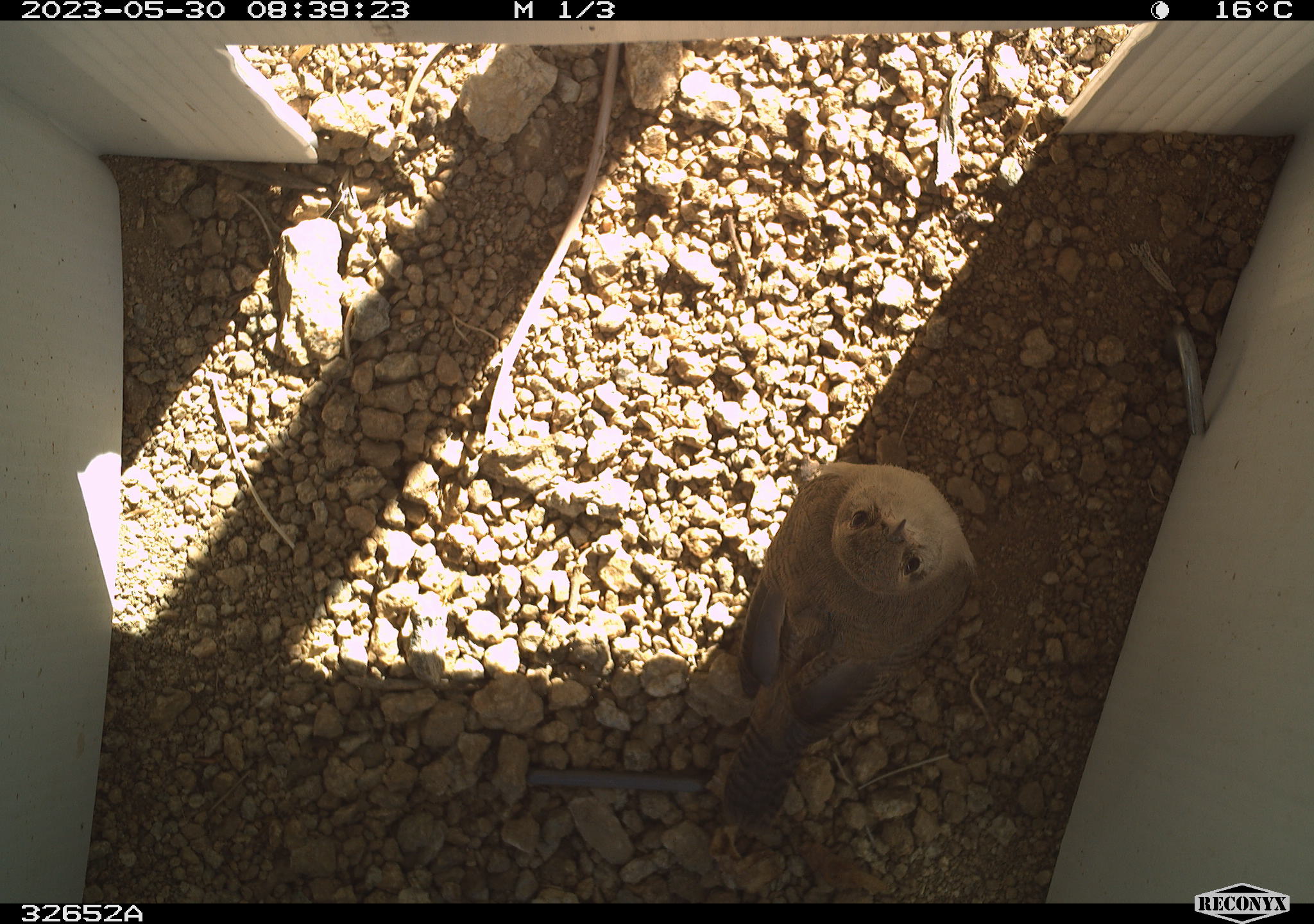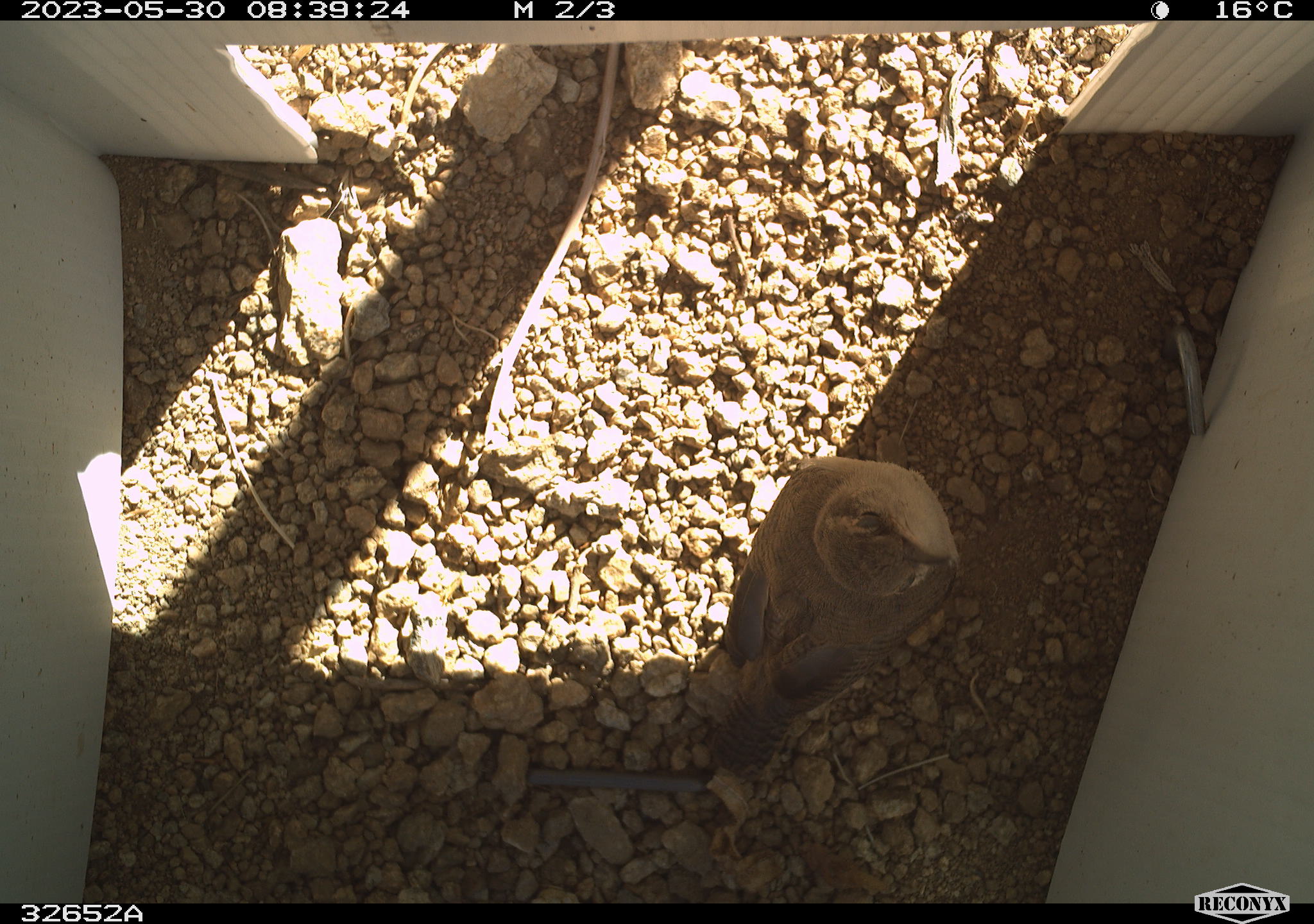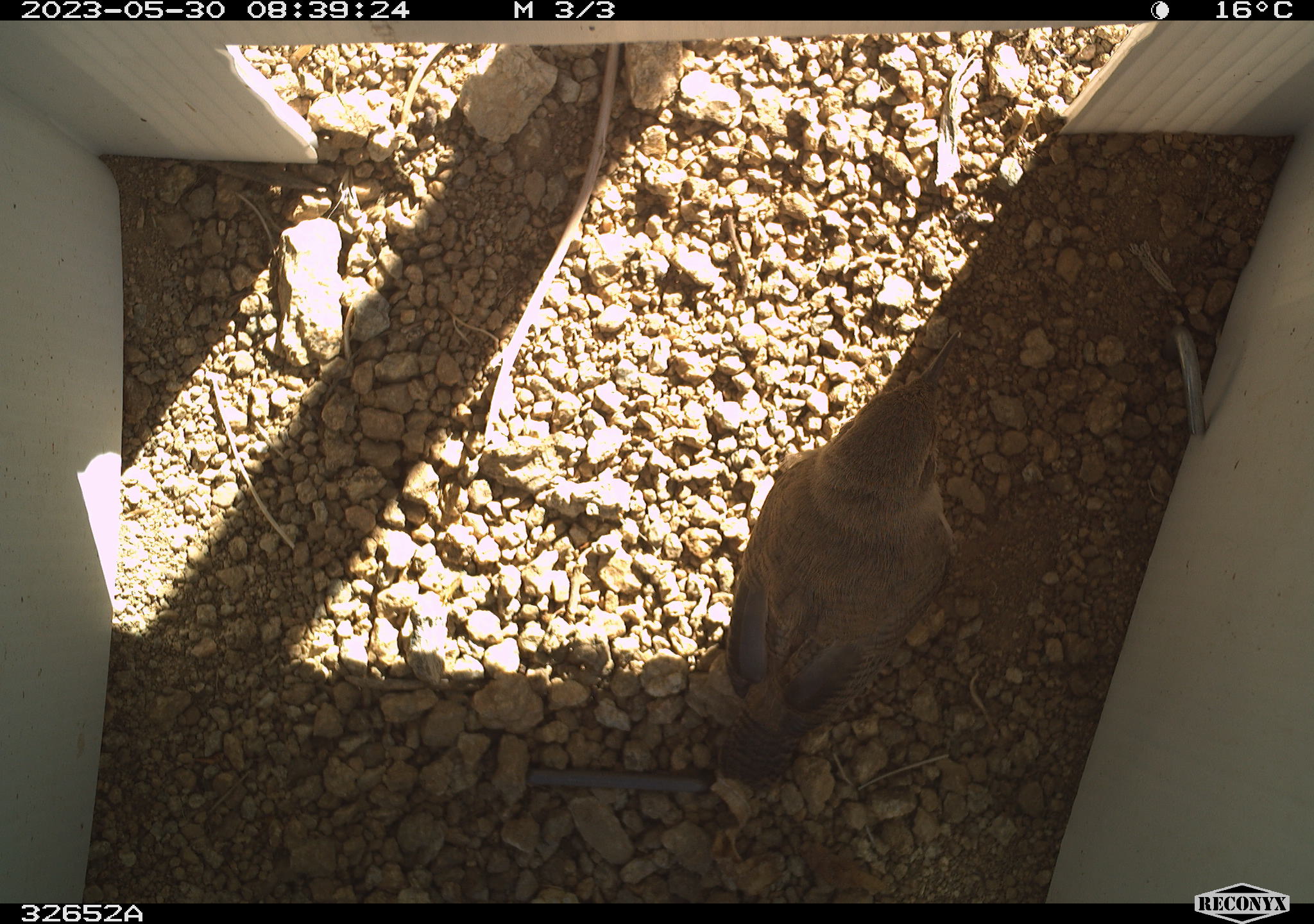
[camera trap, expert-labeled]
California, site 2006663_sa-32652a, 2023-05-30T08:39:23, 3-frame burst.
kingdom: Animalia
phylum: Chordata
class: Aves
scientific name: Aves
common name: bird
Bird (Aves).